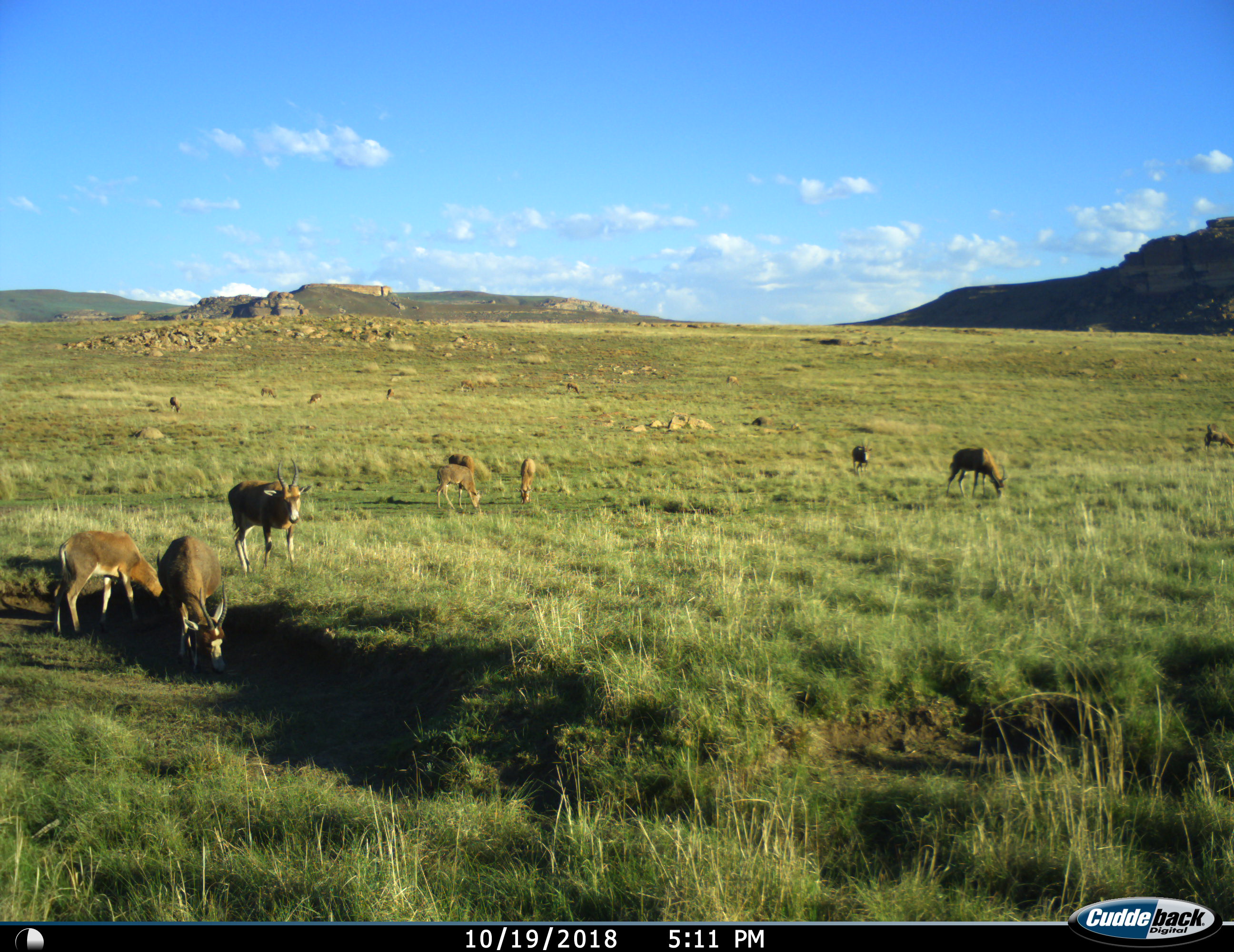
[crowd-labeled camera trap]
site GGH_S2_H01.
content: unidentified animal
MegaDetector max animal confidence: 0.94